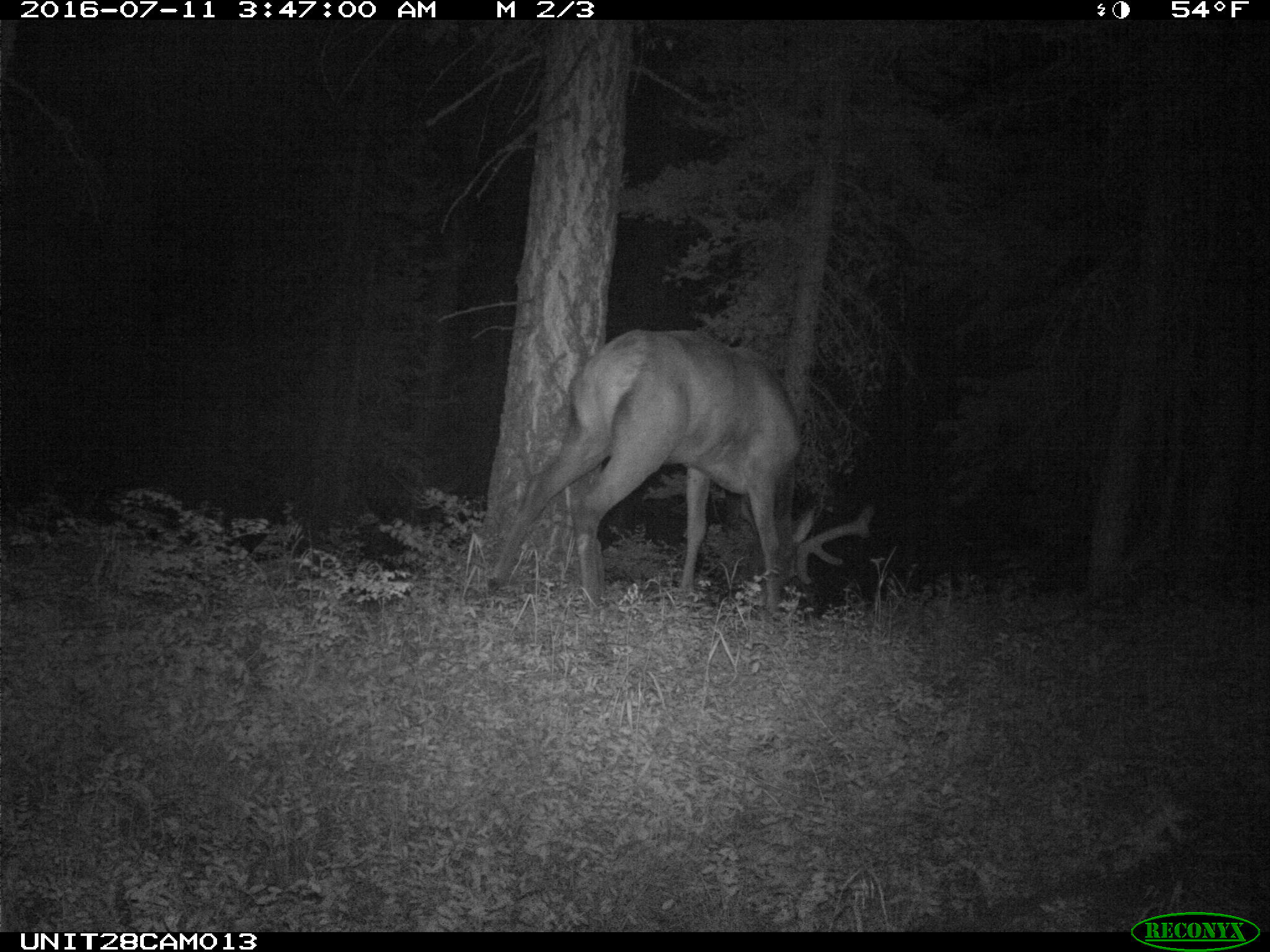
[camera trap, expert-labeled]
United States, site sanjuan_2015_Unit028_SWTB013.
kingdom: Animalia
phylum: Chordata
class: Mammalia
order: Artiodactyla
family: Cervidae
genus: Cervus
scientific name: Cervus elaphus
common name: red deer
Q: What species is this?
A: Cervus elaphus (red deer).